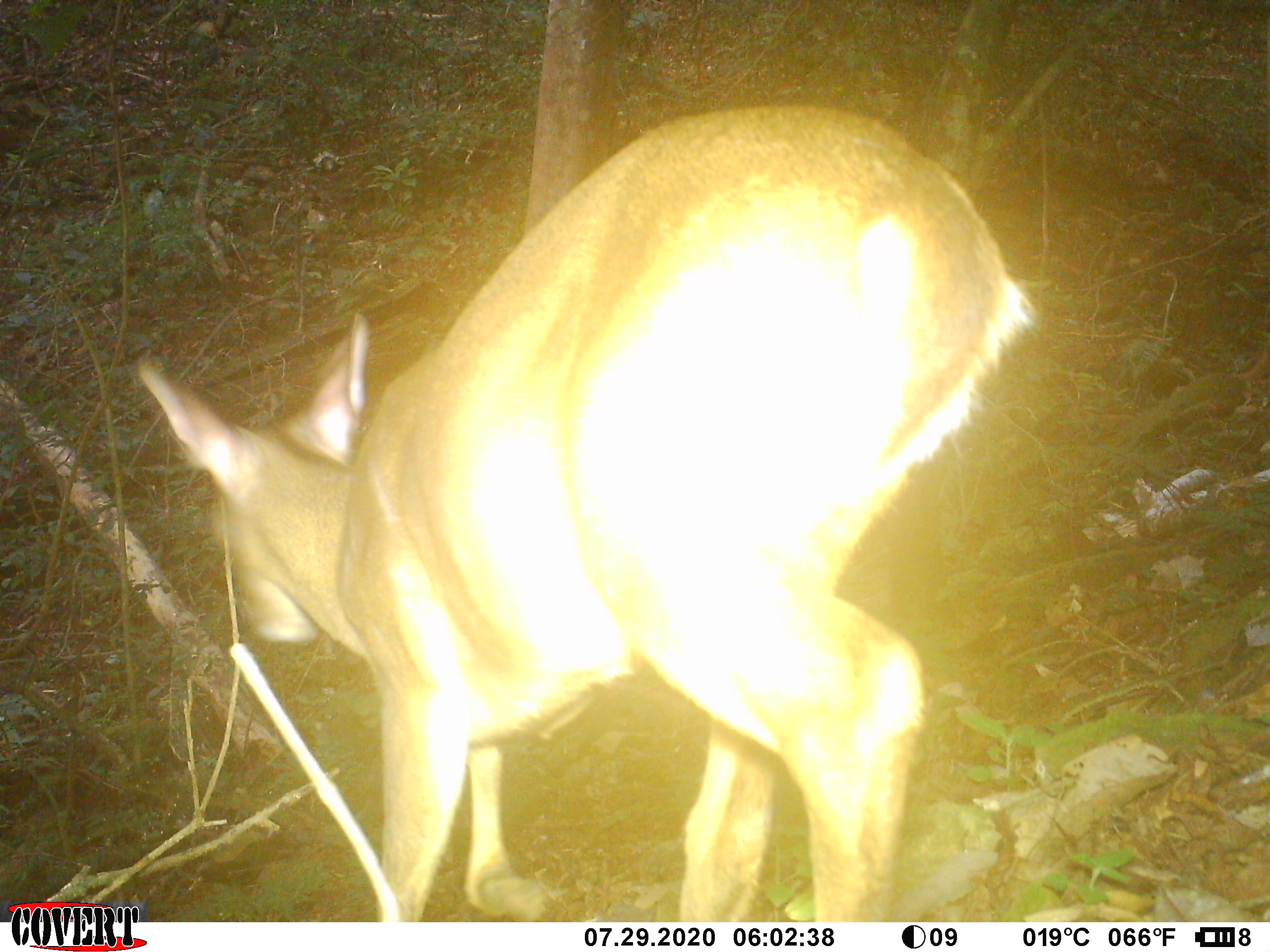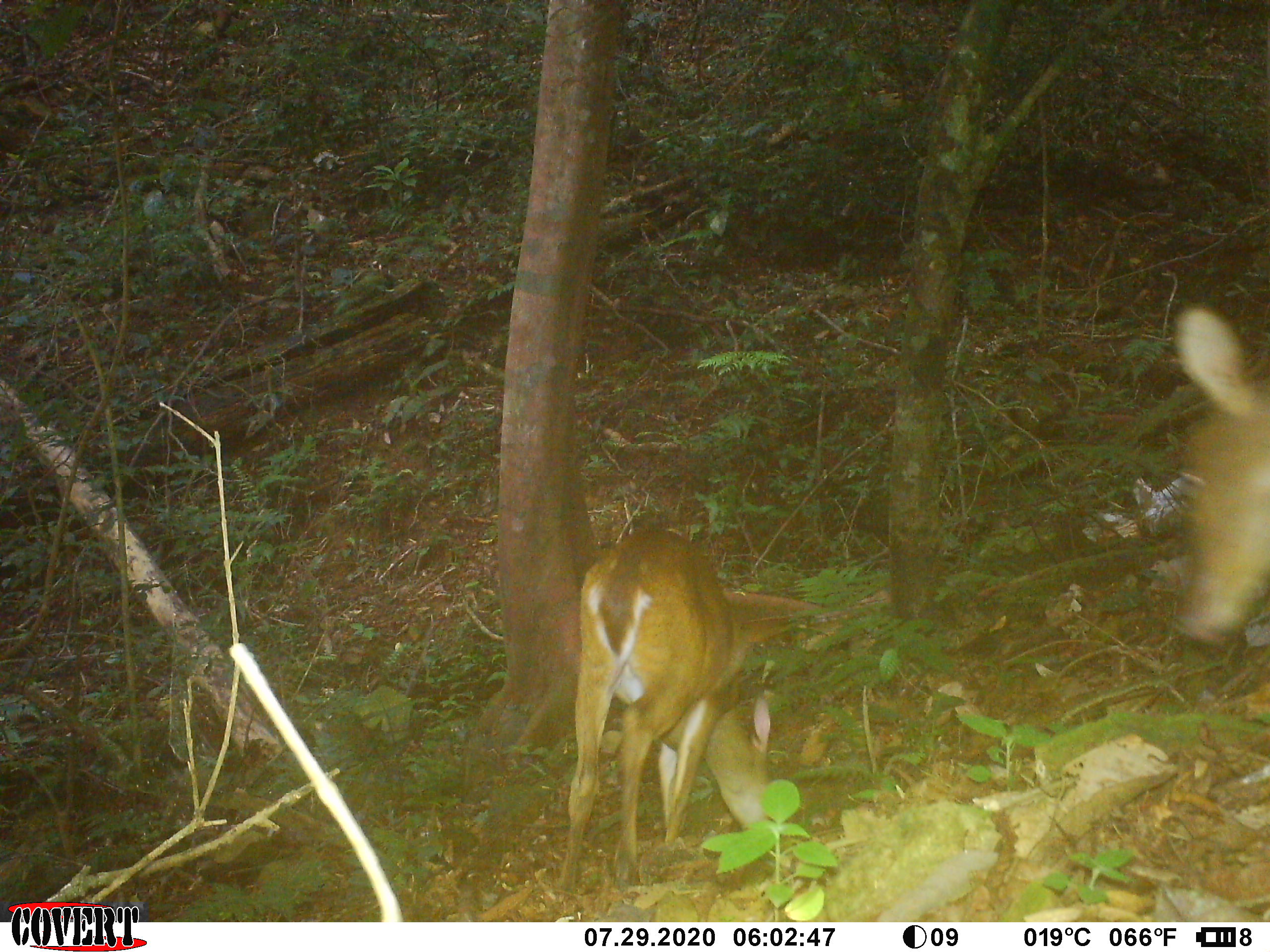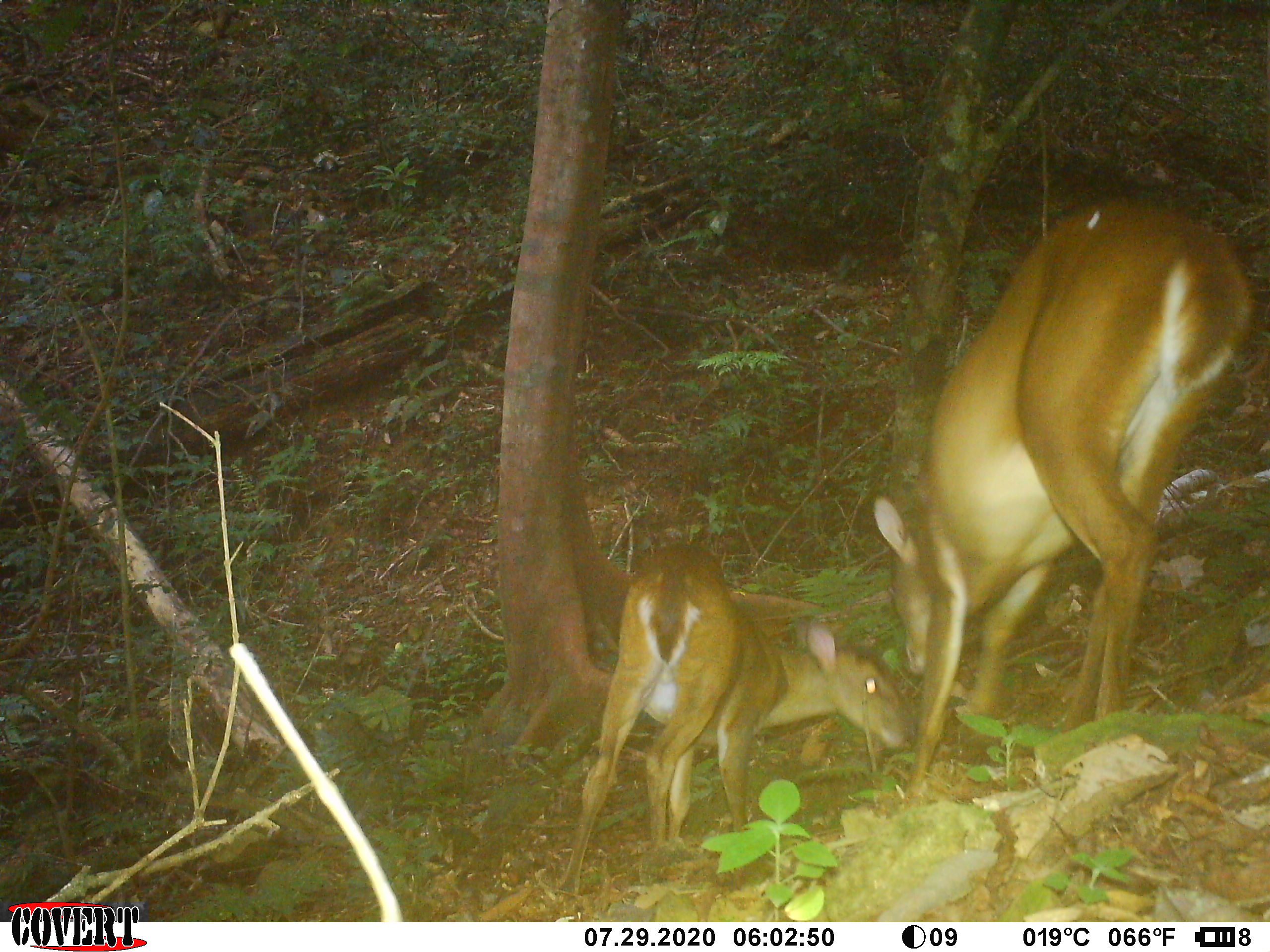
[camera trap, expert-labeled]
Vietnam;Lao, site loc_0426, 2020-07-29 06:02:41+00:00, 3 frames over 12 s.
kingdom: Animalia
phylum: Chordata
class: Mammalia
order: Artiodactyla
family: Cervidae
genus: Muntiacus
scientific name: Muntiacus vuquangensis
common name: large-antlered muntjac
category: large antlered muntjac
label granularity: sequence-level